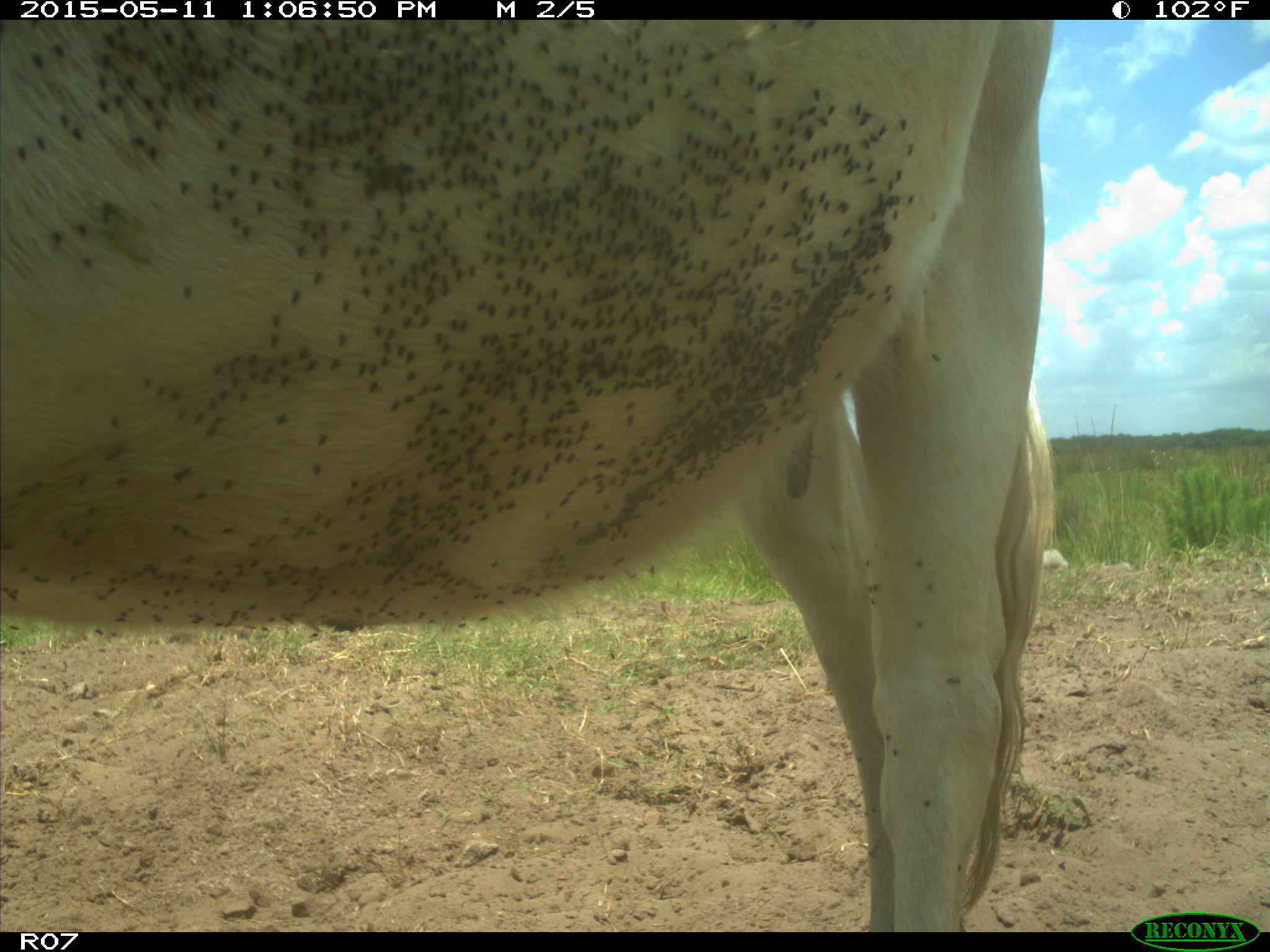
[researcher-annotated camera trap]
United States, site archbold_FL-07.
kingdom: Animalia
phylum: Chordata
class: Mammalia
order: Artiodactyla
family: Bovidae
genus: Bos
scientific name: Bos taurus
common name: domestic cow